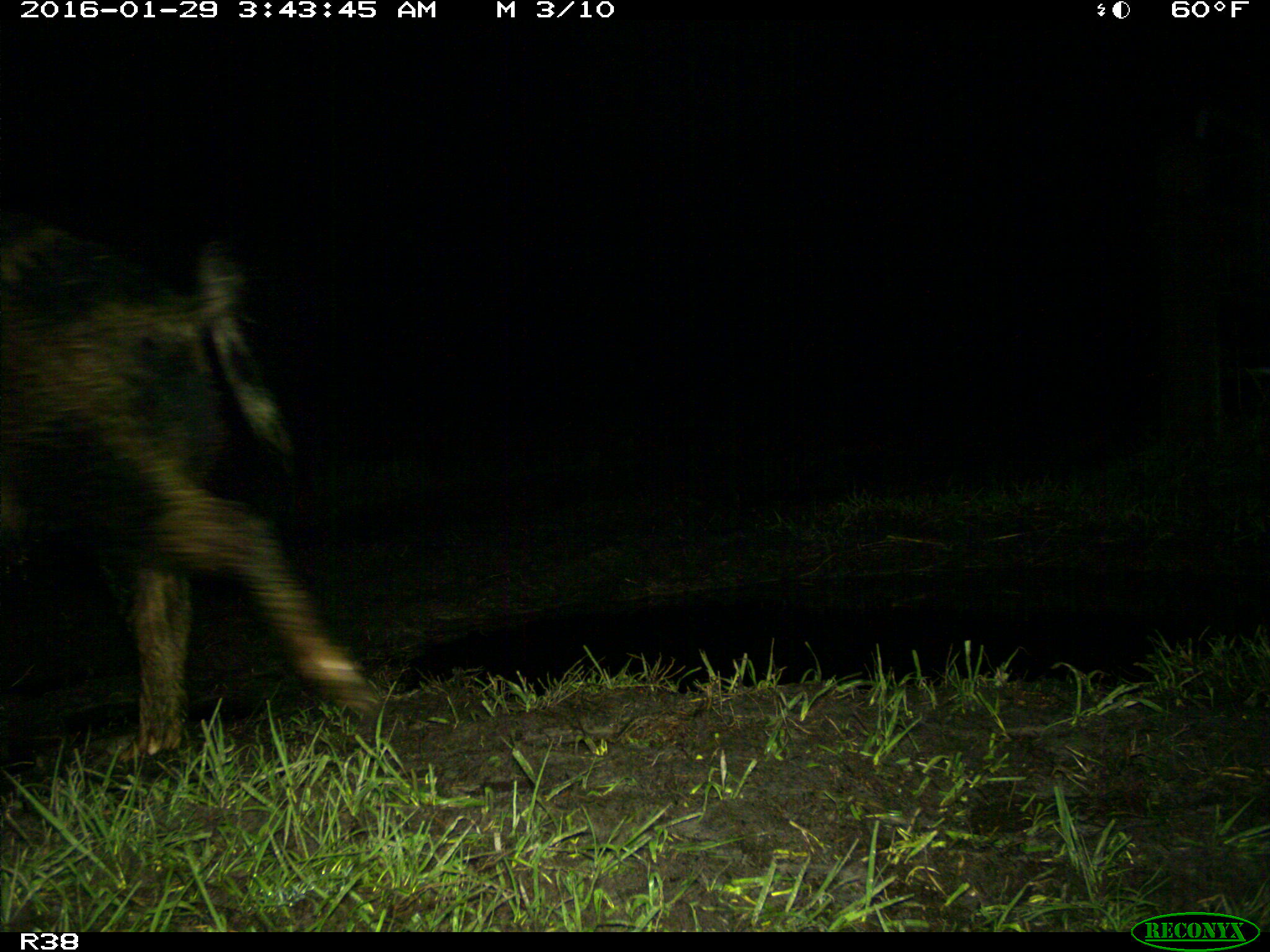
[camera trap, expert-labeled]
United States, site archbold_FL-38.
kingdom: Animalia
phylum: Chordata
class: Mammalia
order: Artiodactyla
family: Suidae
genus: Sus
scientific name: Sus scrofa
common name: wild boar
Sus scrofa (wild boar).